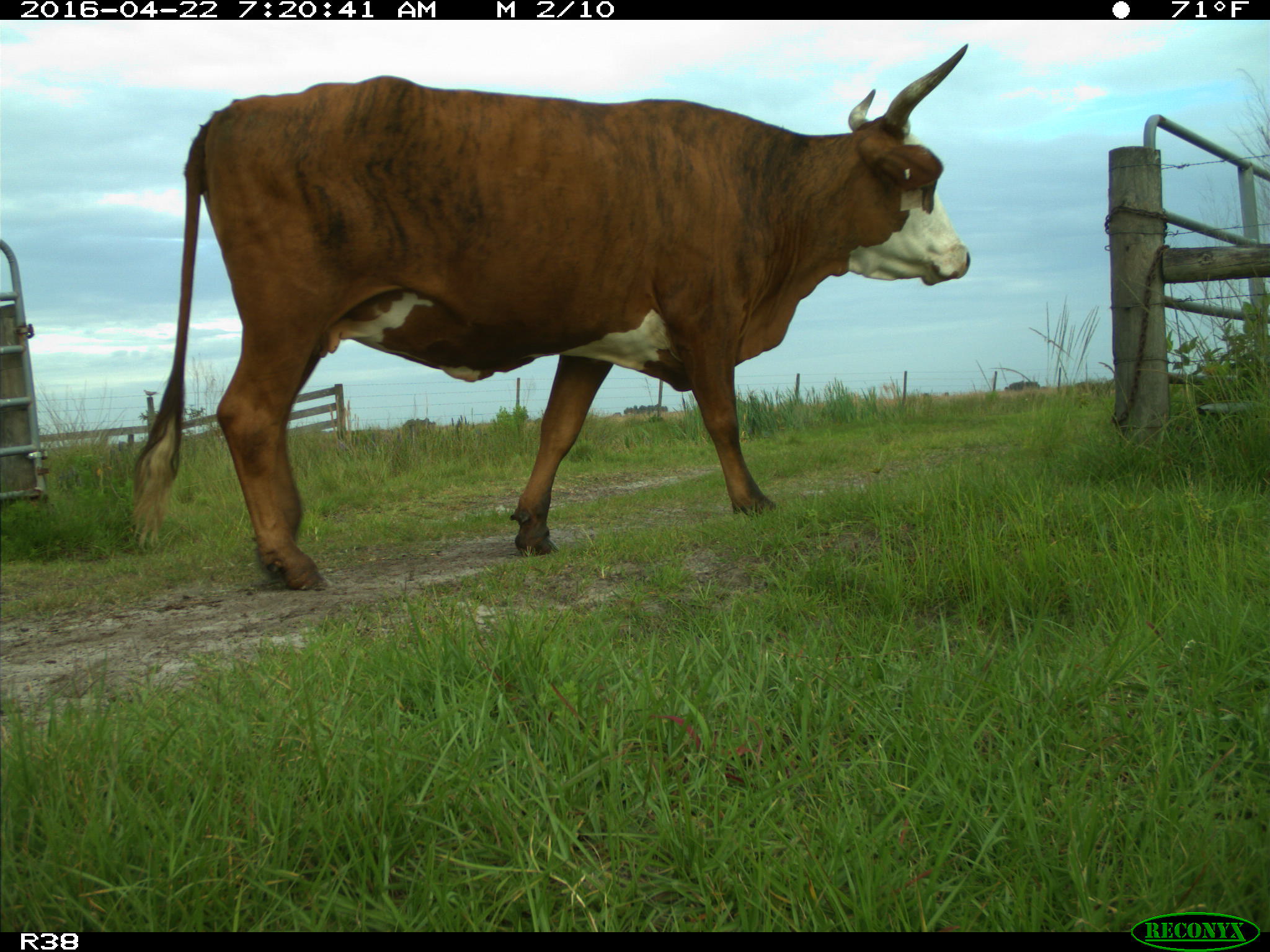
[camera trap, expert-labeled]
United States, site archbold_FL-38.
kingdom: Animalia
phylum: Chordata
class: Mammalia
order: Artiodactyla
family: Bovidae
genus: Bos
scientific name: Bos taurus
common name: domestic cow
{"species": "Bos taurus (domestic cow)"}